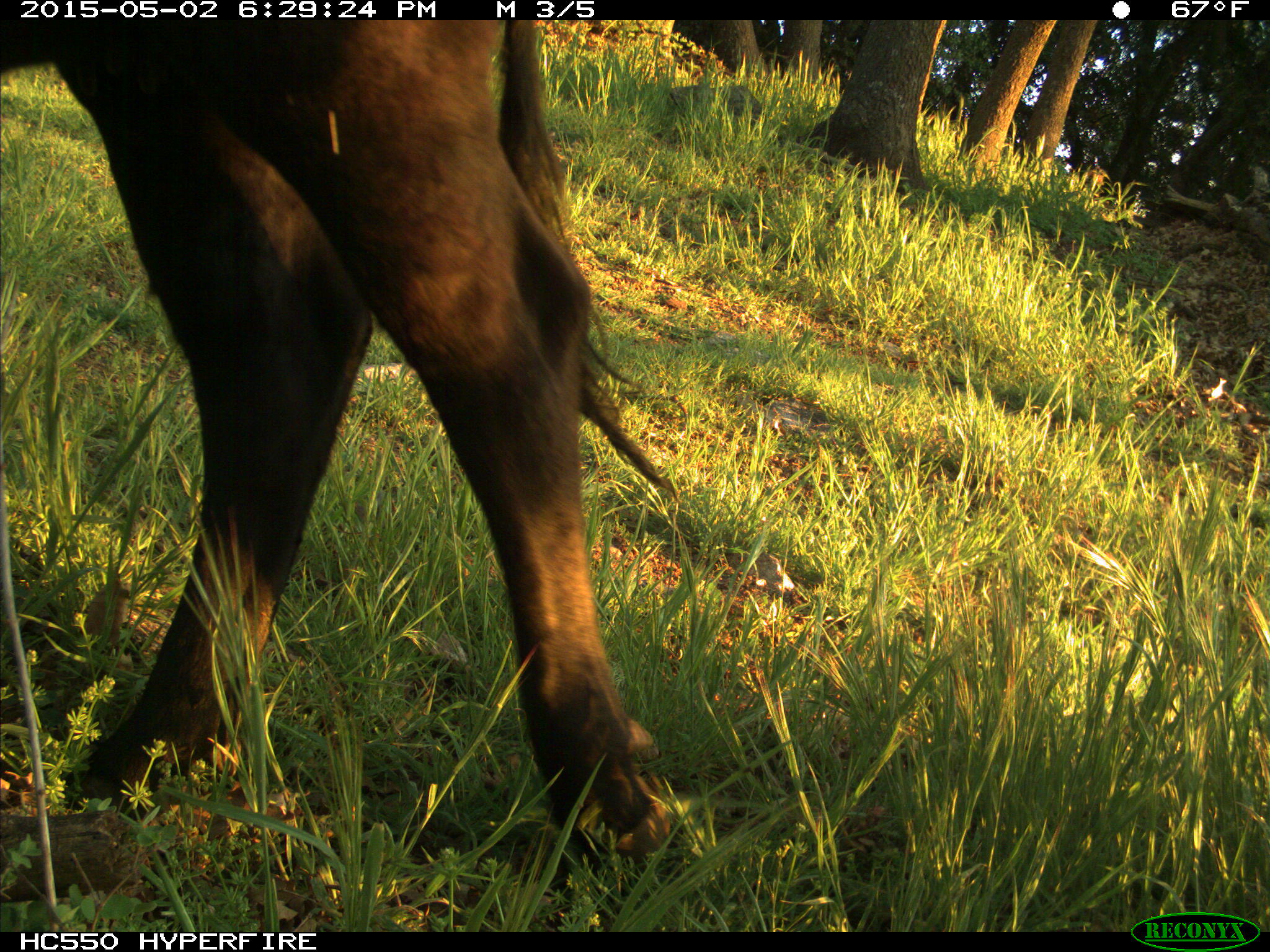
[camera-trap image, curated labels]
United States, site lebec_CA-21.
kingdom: Animalia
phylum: Chordata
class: Mammalia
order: Artiodactyla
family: Bovidae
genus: Bos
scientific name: Bos taurus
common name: domestic cow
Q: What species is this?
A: Bos taurus (domestic cow).